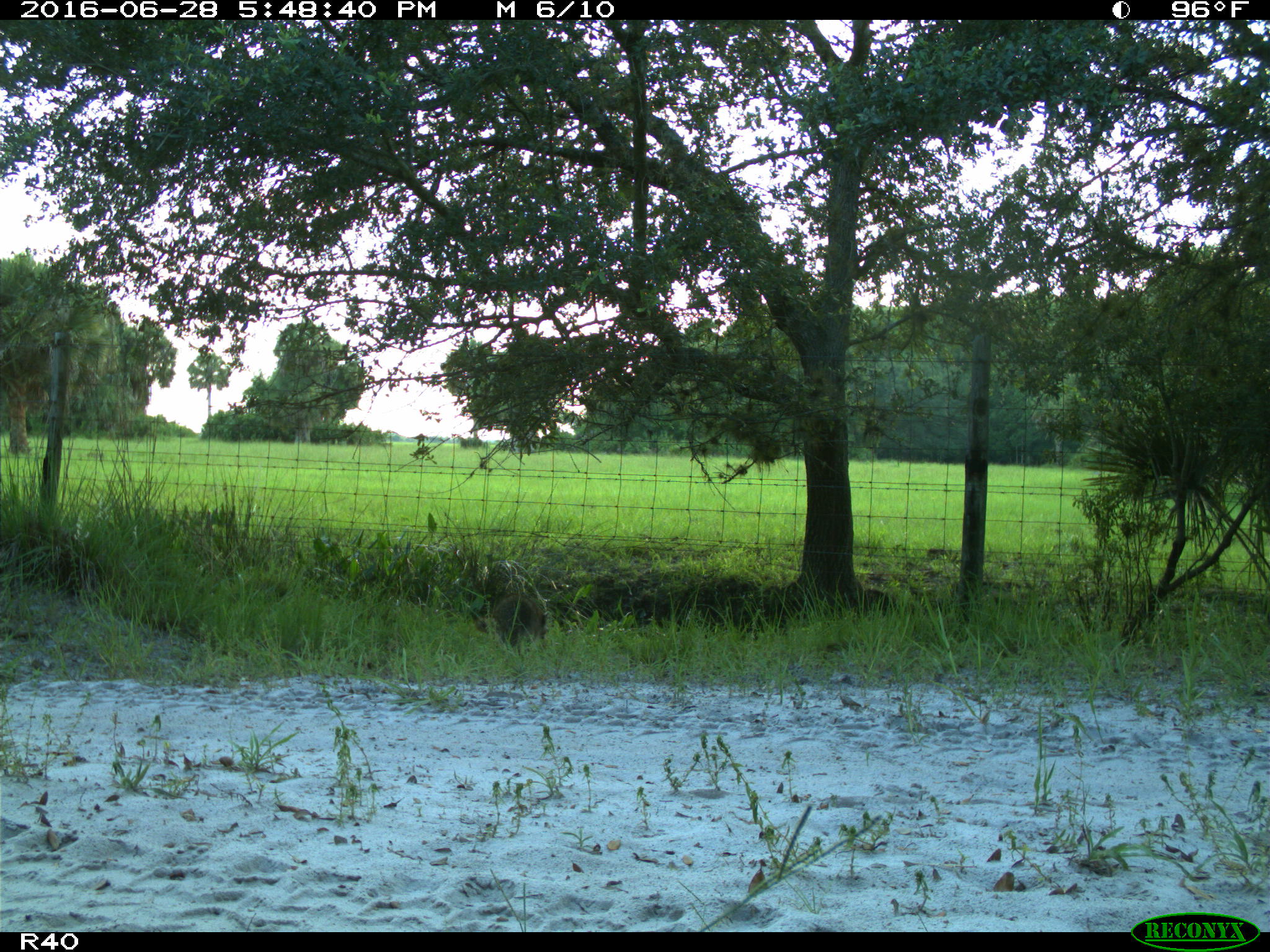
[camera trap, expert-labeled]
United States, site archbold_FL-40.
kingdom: Animalia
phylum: Chordata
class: Mammalia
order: Carnivora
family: Procyonidae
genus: Procyon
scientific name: Procyon lotor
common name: common raccoon